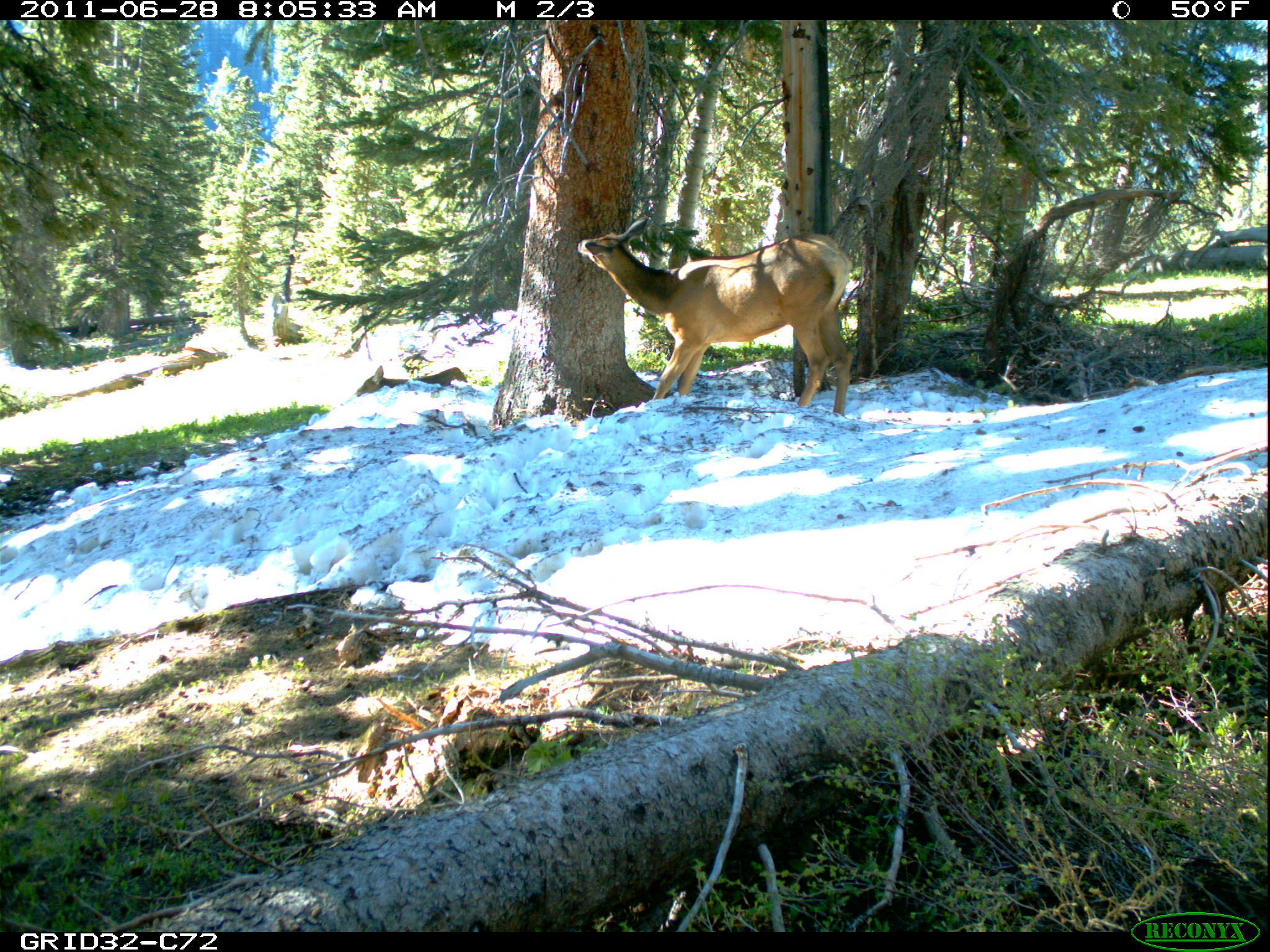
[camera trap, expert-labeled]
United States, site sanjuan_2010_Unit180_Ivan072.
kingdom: Animalia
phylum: Chordata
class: Mammalia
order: Artiodactyla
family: Cervidae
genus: Cervus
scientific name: Cervus elaphus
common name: red deer